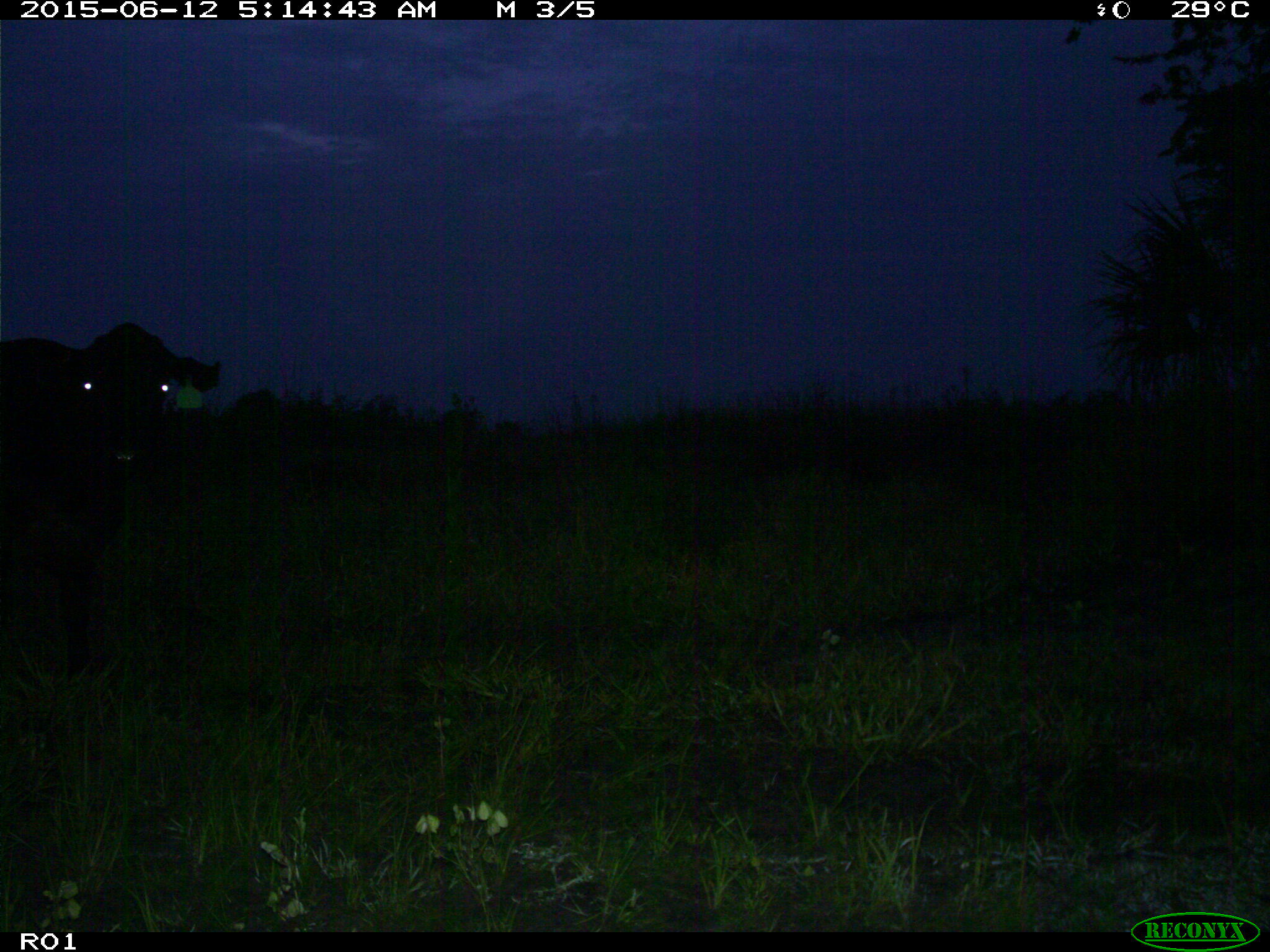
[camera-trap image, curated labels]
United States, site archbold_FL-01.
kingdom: Animalia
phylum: Chordata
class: Mammalia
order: Artiodactyla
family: Bovidae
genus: Bos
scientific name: Bos taurus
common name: domestic cow